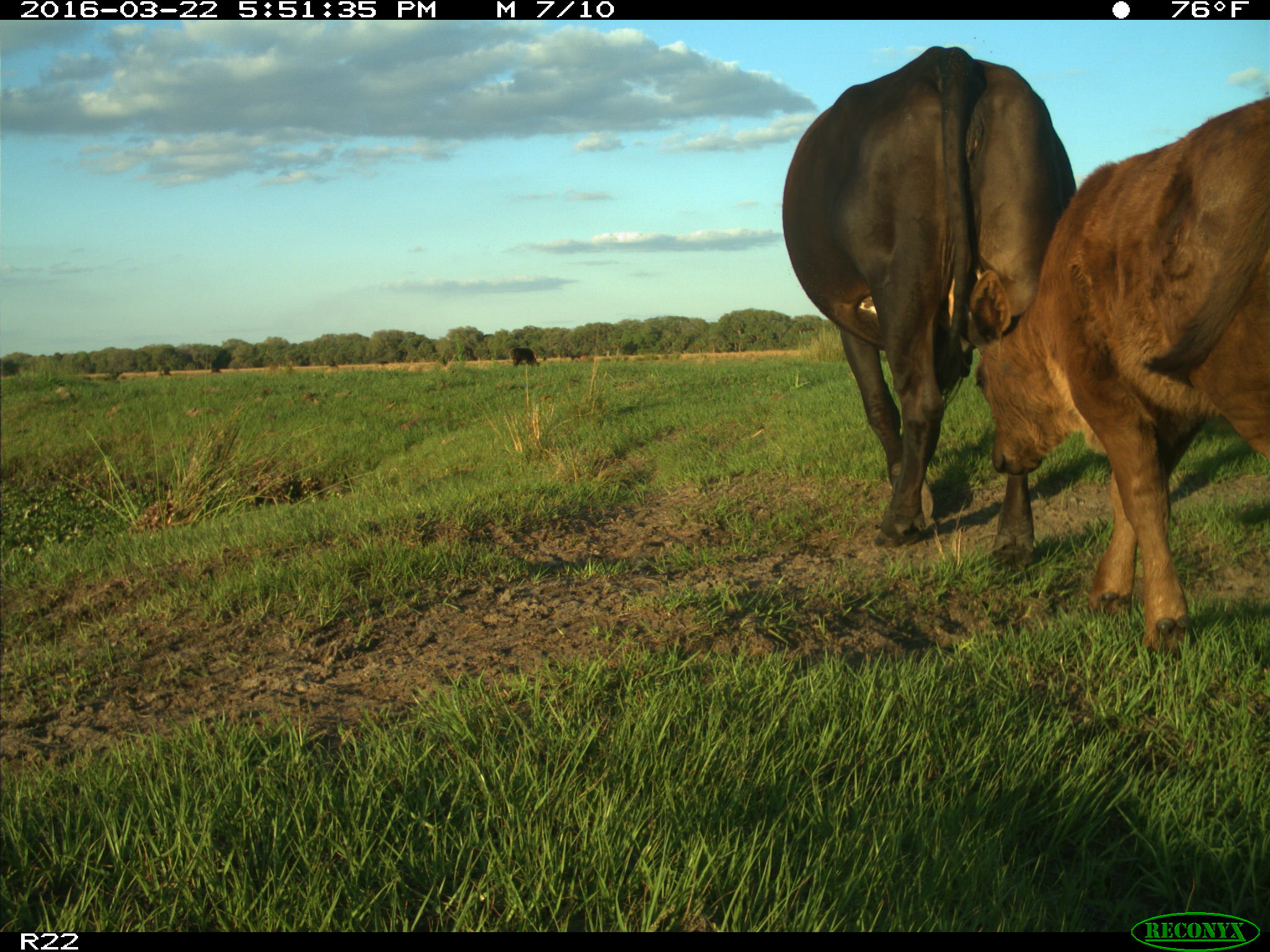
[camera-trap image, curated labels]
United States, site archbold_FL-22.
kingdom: Animalia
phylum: Chordata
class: Mammalia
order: Artiodactyla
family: Bovidae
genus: Bos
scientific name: Bos taurus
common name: domestic cow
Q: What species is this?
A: Bos taurus (domestic cow).